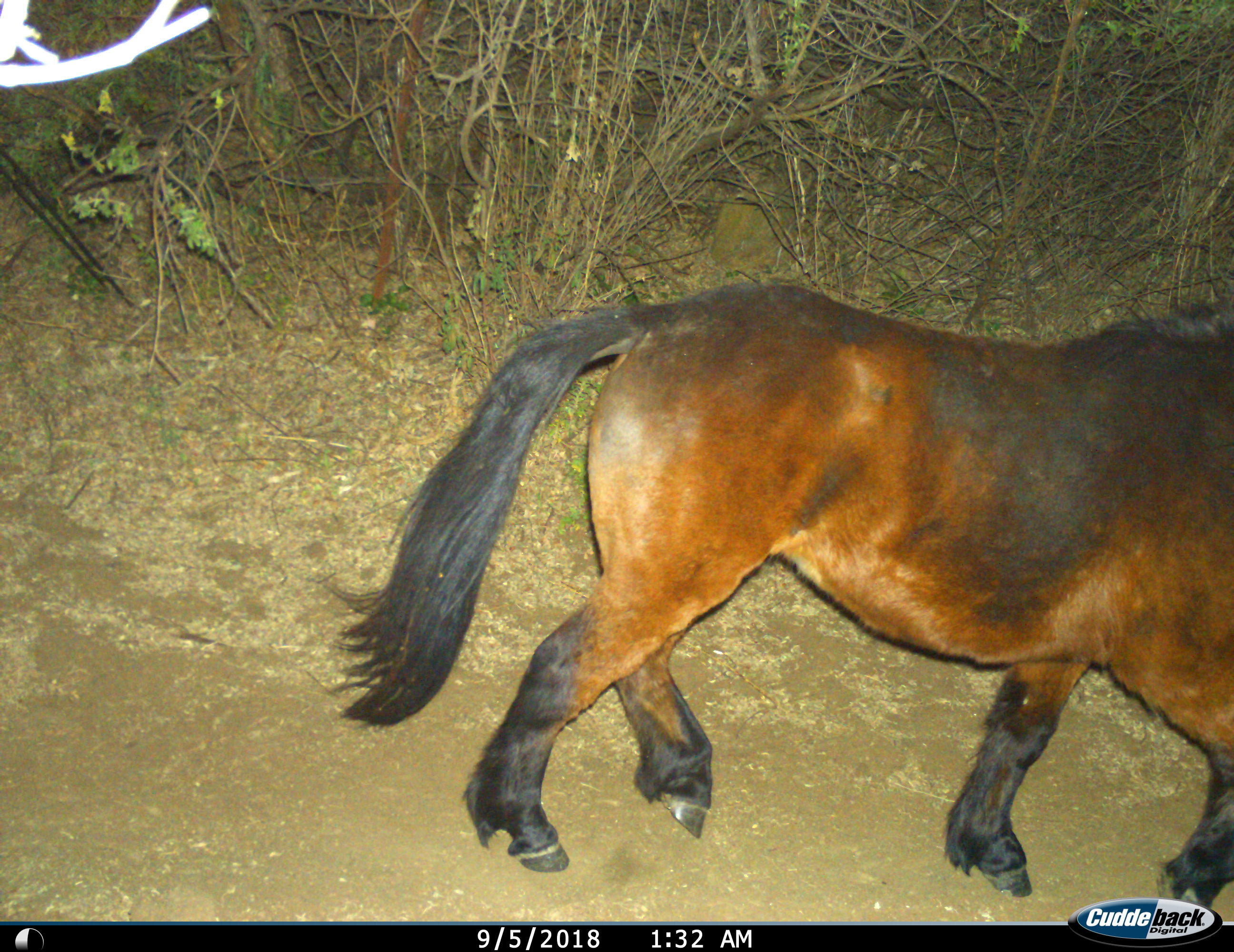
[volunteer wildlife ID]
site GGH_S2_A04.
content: unidentified animal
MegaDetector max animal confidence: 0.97